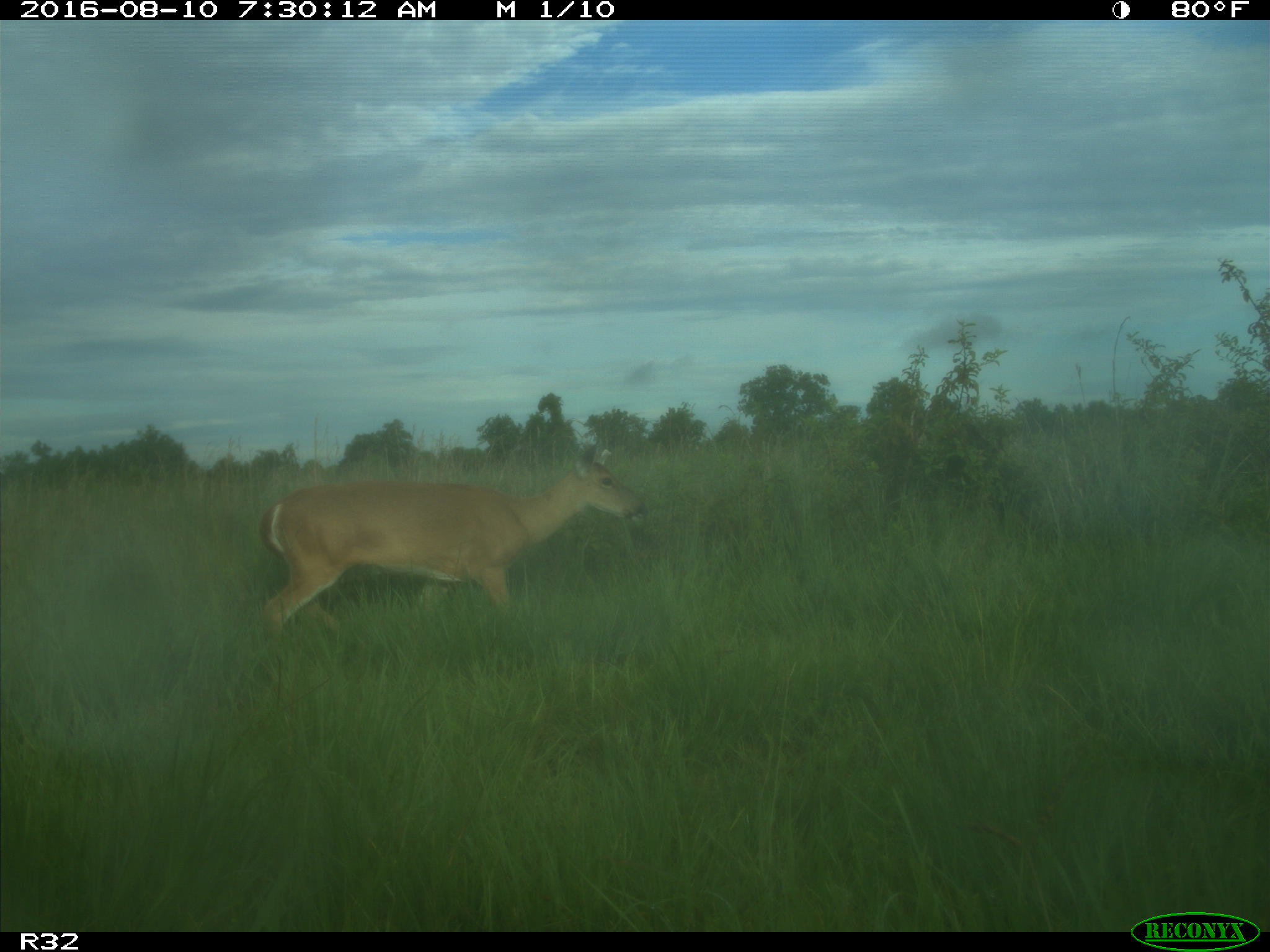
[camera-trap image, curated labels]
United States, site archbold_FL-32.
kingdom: Animalia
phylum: Chordata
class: Mammalia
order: Artiodactyla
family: Cervidae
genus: Odocoileus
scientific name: Odocoileus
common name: deer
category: unidentified deer